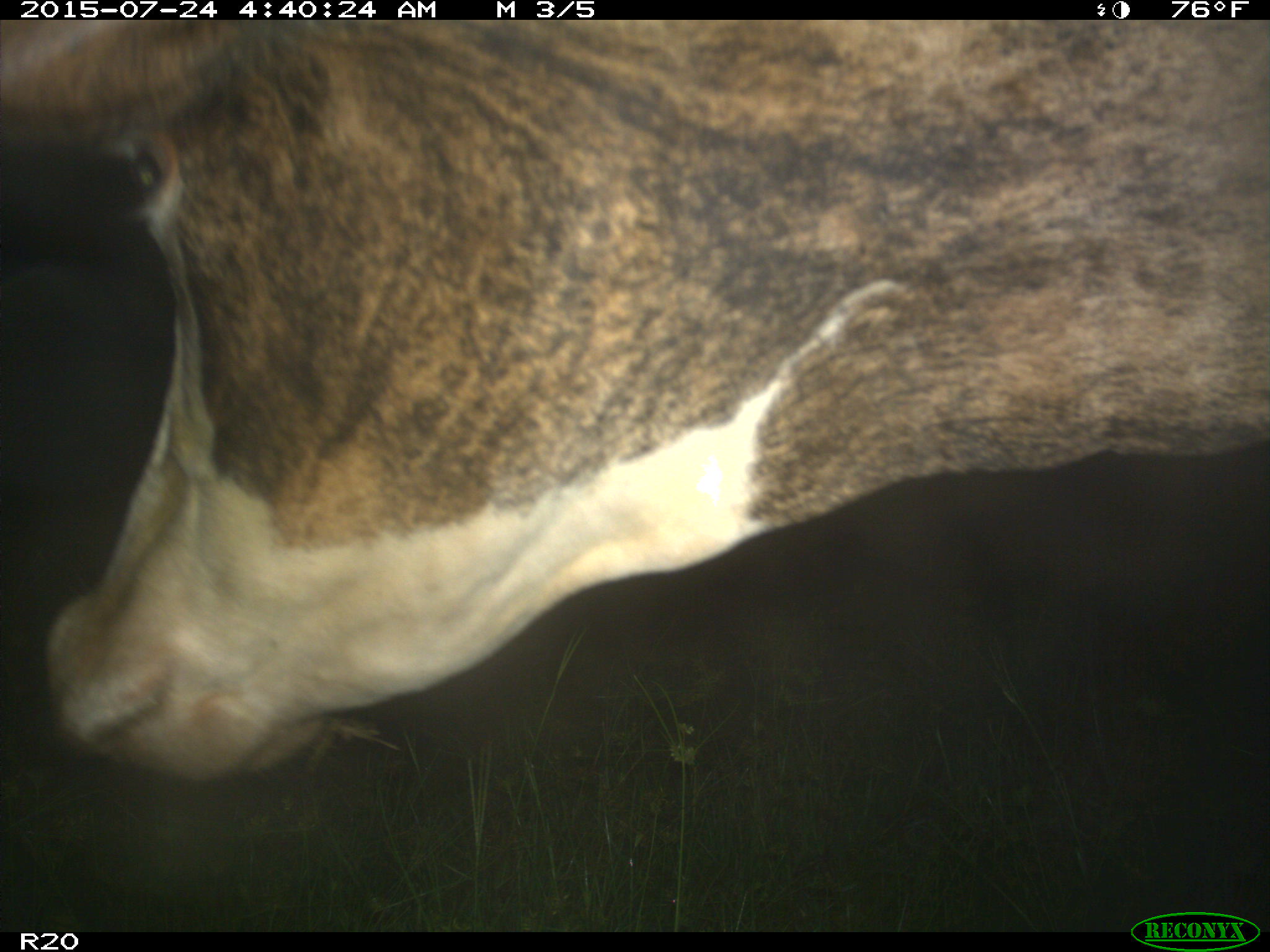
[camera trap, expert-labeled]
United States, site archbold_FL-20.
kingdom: Animalia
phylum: Chordata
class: Mammalia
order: Artiodactyla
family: Bovidae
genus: Bos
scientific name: Bos taurus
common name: domestic cow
Bos taurus (domestic cow).